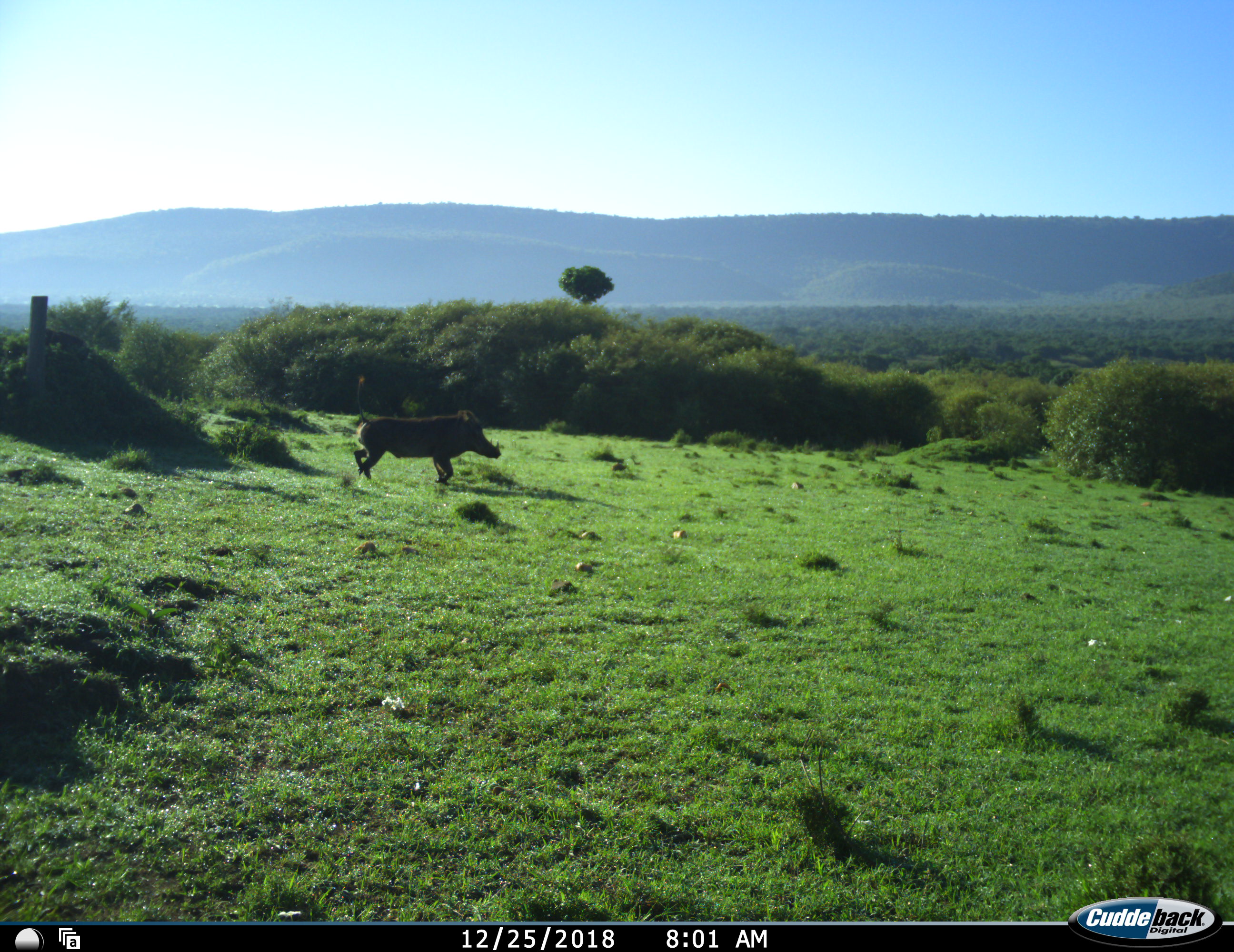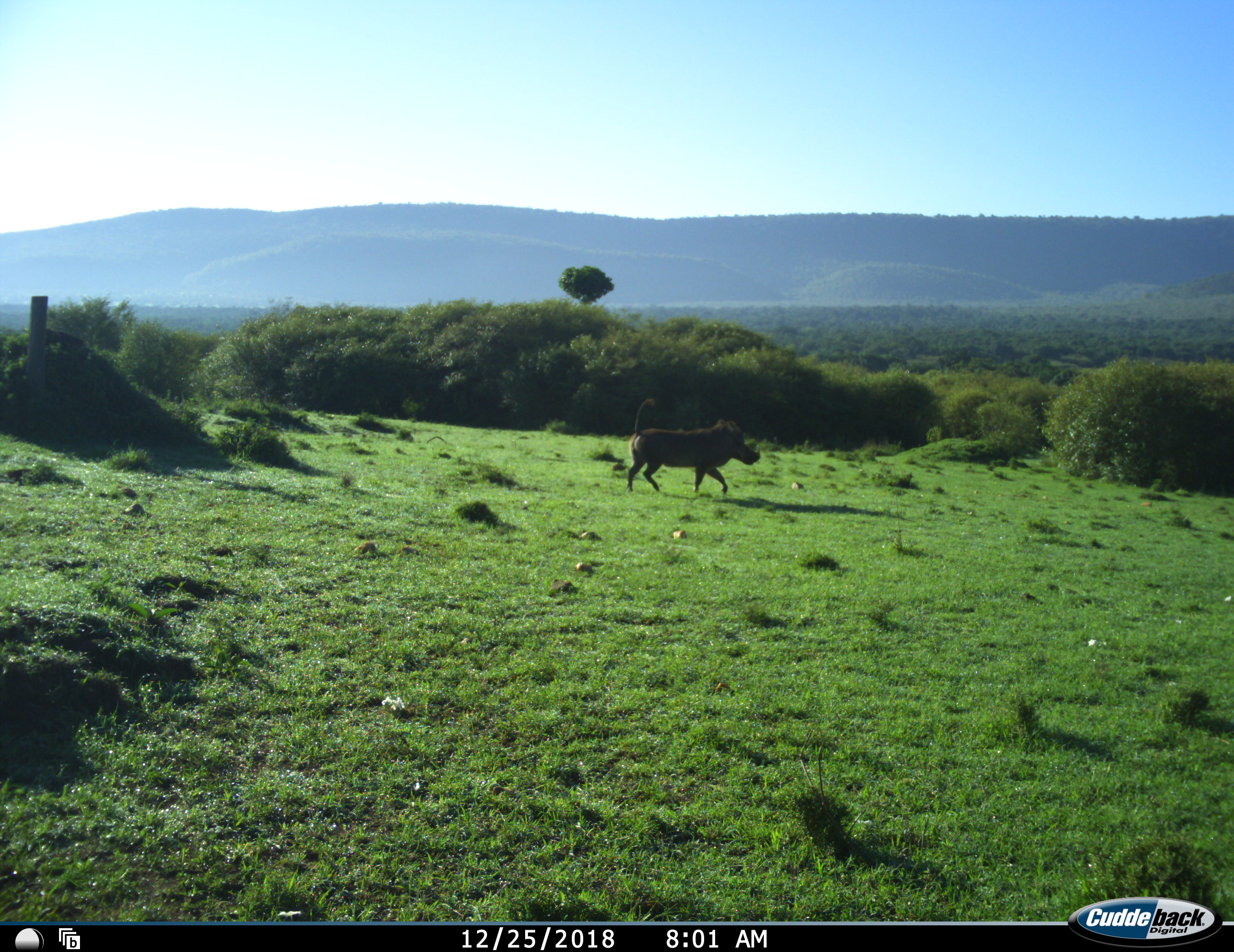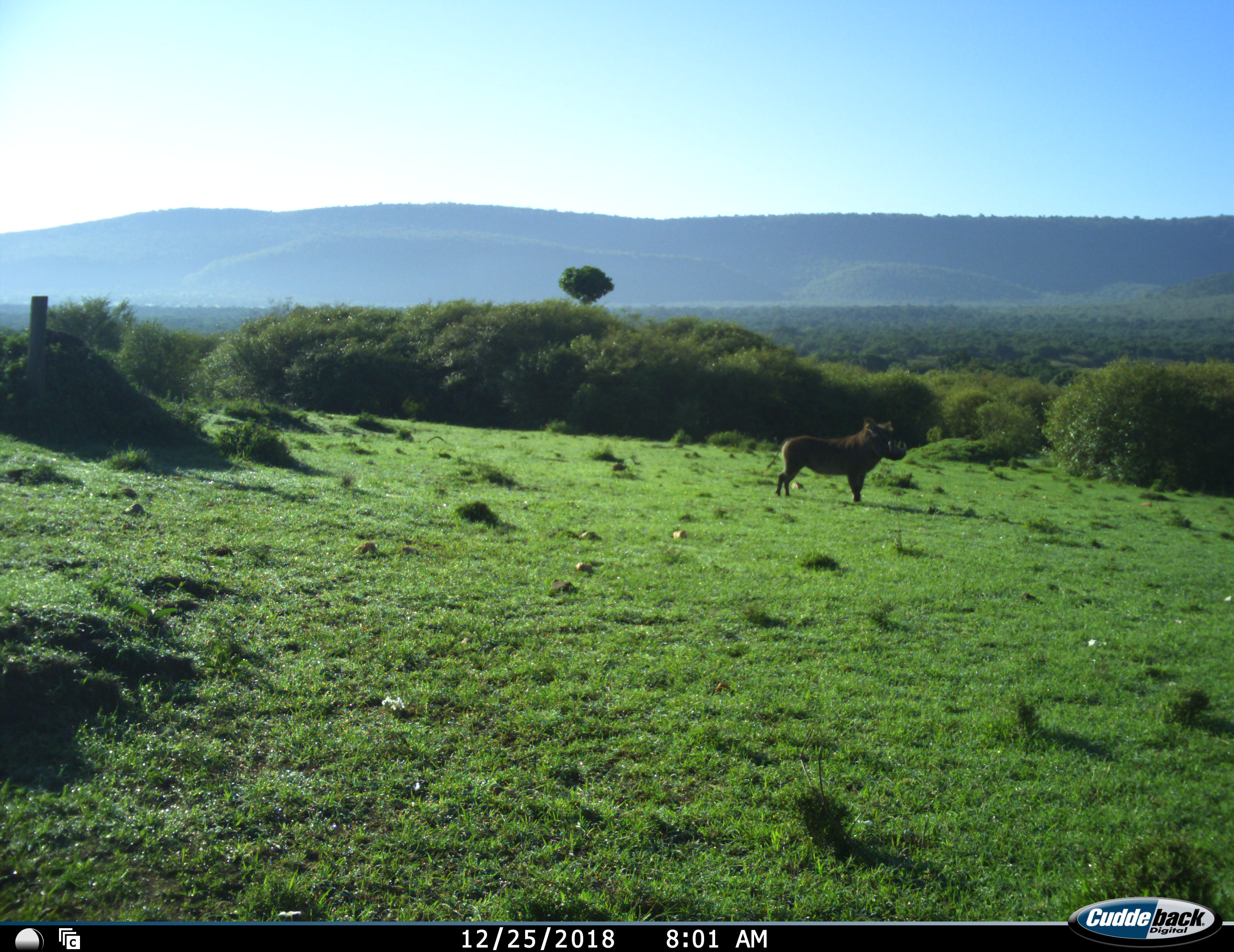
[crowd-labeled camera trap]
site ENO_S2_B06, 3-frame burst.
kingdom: Animalia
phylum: Chordata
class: Mammalia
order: Artiodactyla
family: Suidae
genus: Phacochoerus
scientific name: Phacochoerus africanus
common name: warthog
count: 1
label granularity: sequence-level